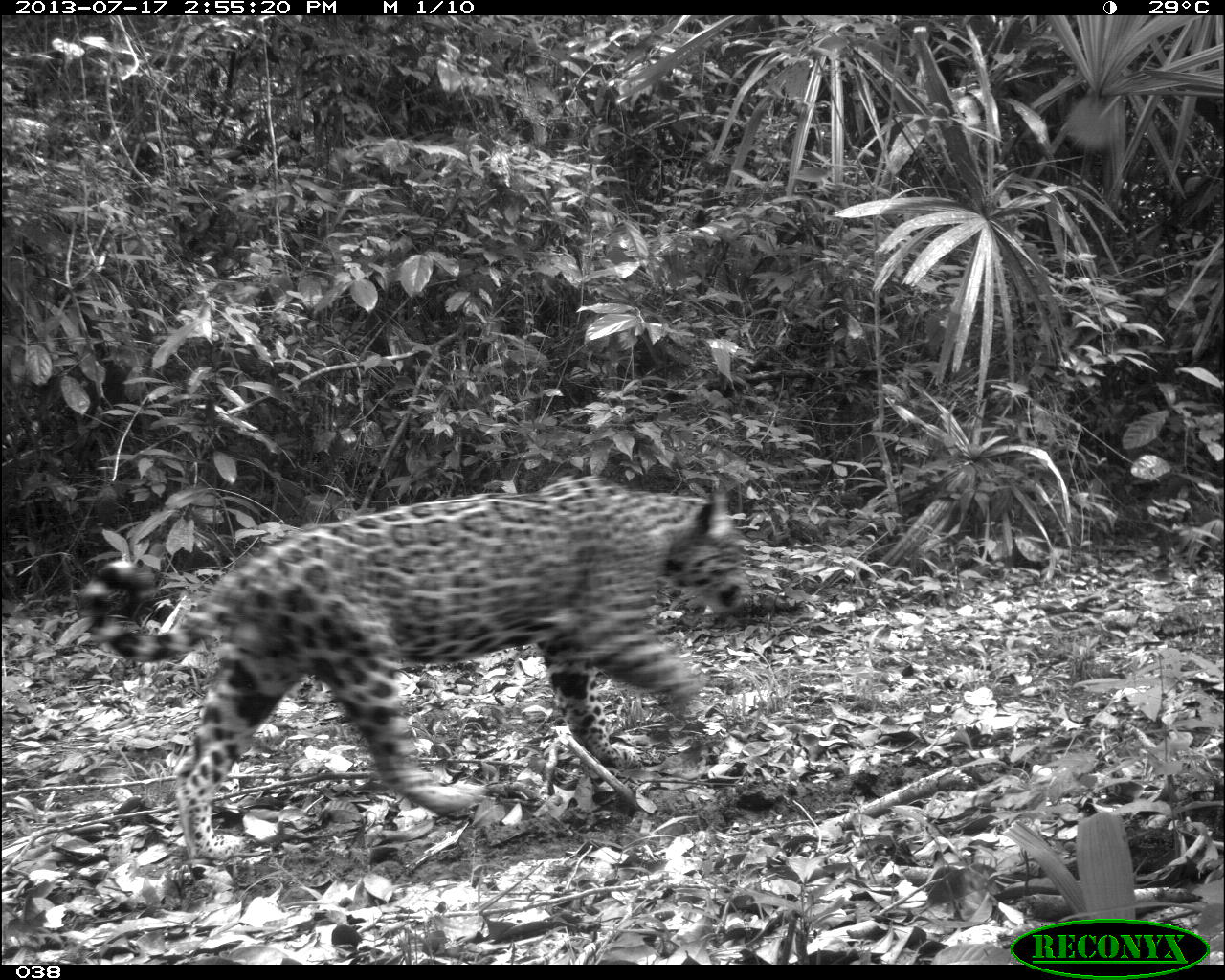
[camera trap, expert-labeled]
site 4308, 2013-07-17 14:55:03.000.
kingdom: Animalia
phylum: Chordata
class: Mammalia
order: Carnivora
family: Felidae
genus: Panthera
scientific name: Panthera onca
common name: jaguar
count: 1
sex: male